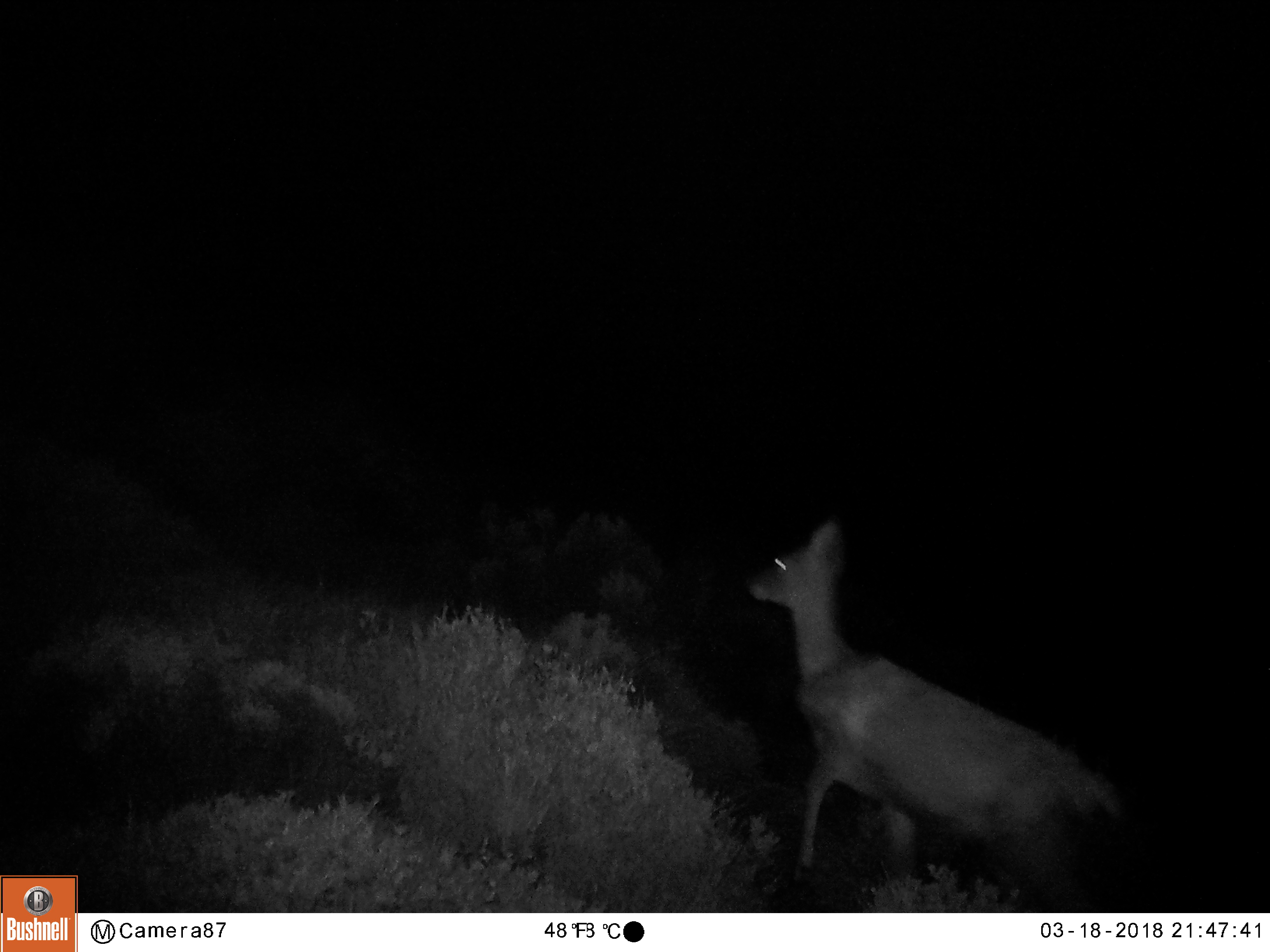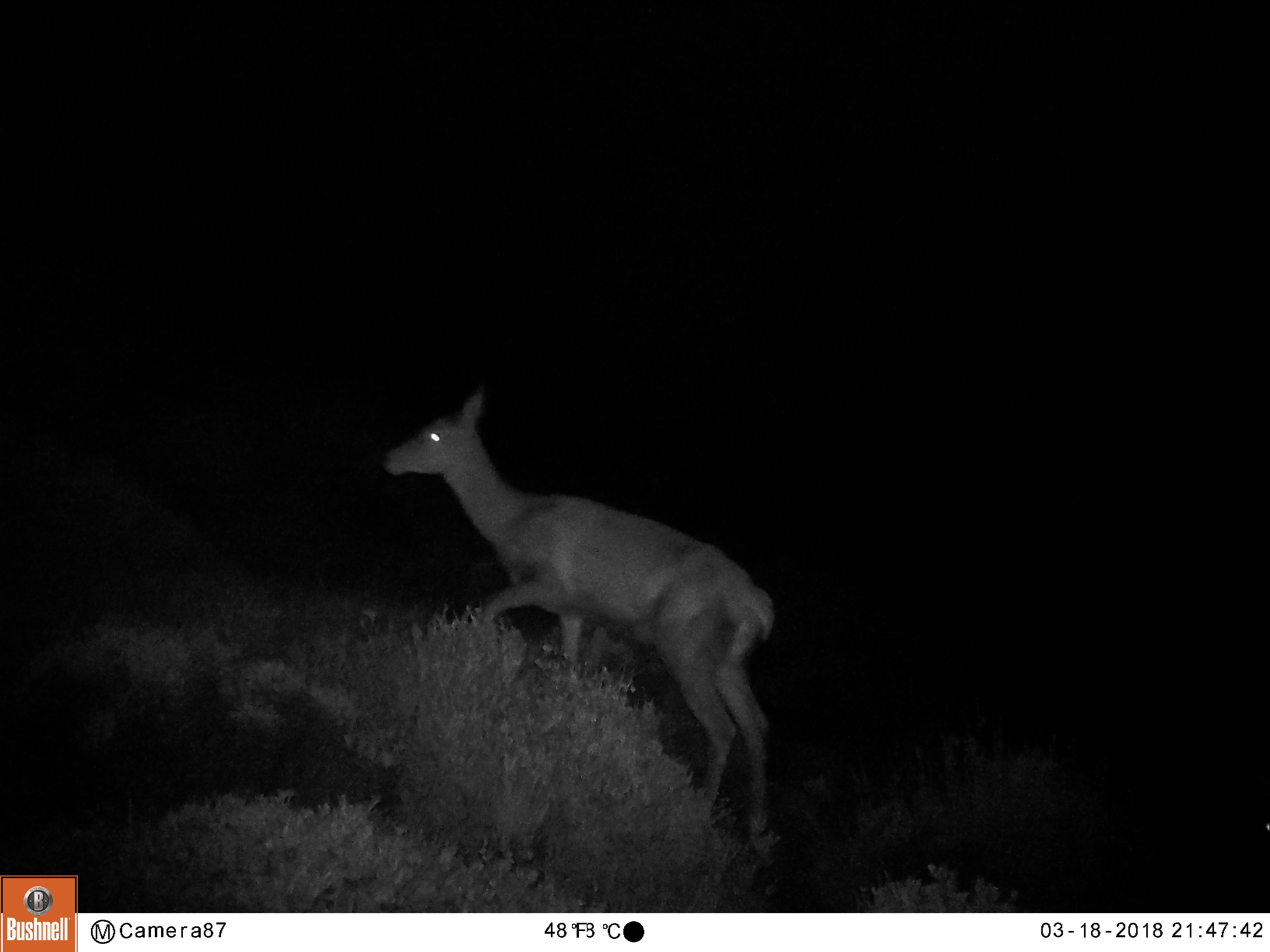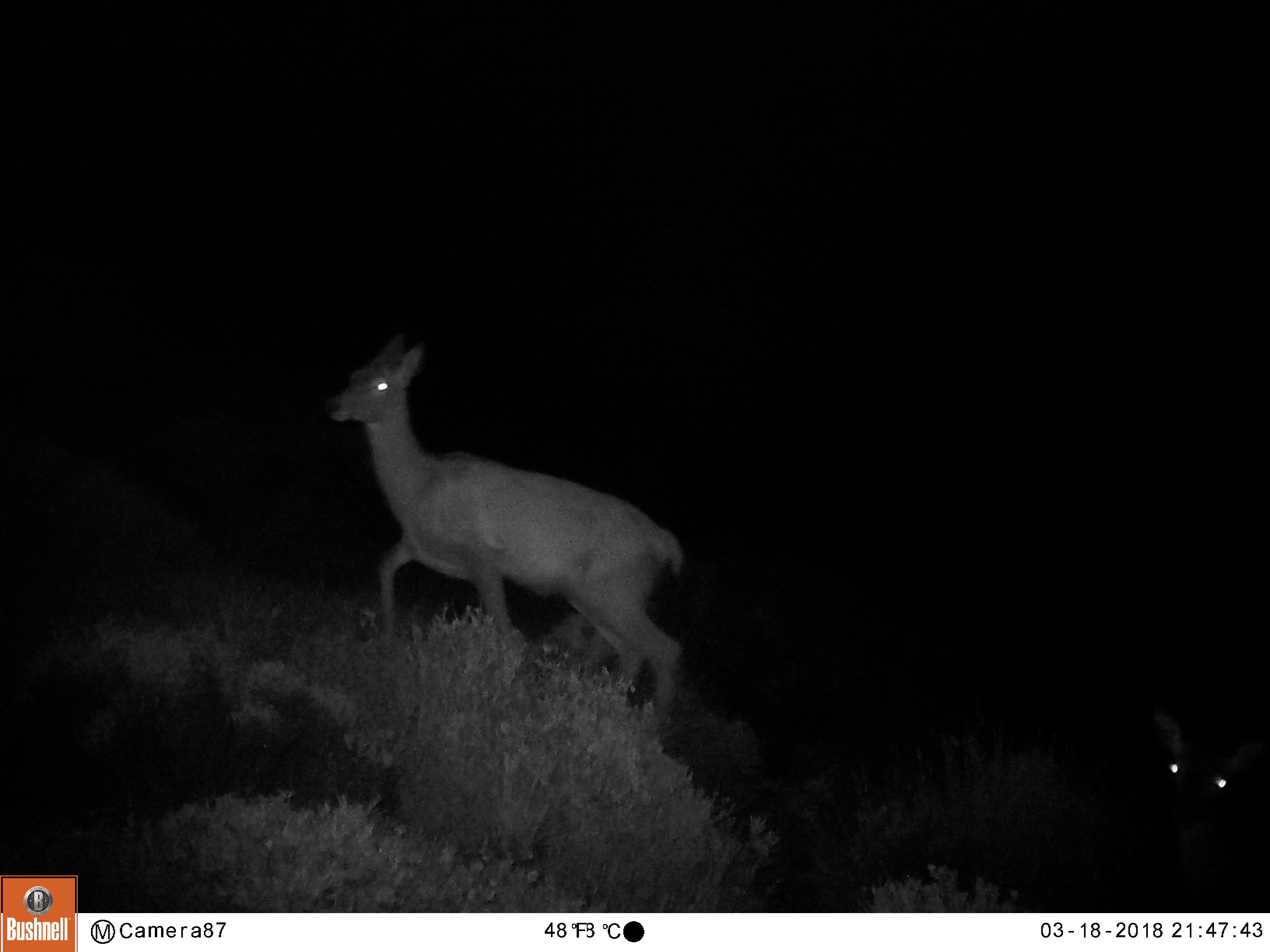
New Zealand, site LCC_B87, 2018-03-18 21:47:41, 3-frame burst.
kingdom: Animalia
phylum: Chordata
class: Mammalia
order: Artiodactyla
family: Cervidae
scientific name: Cervidae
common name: deer